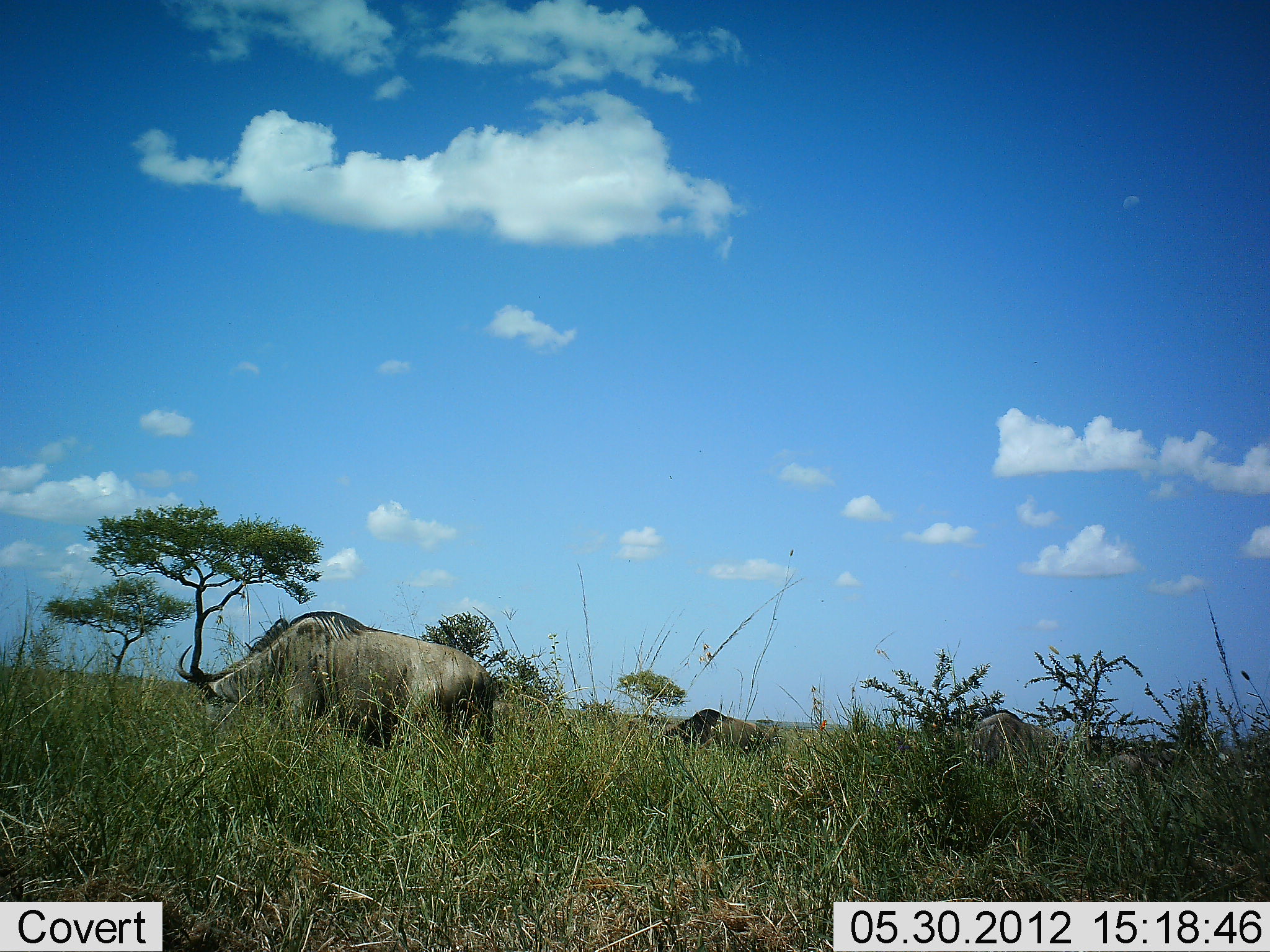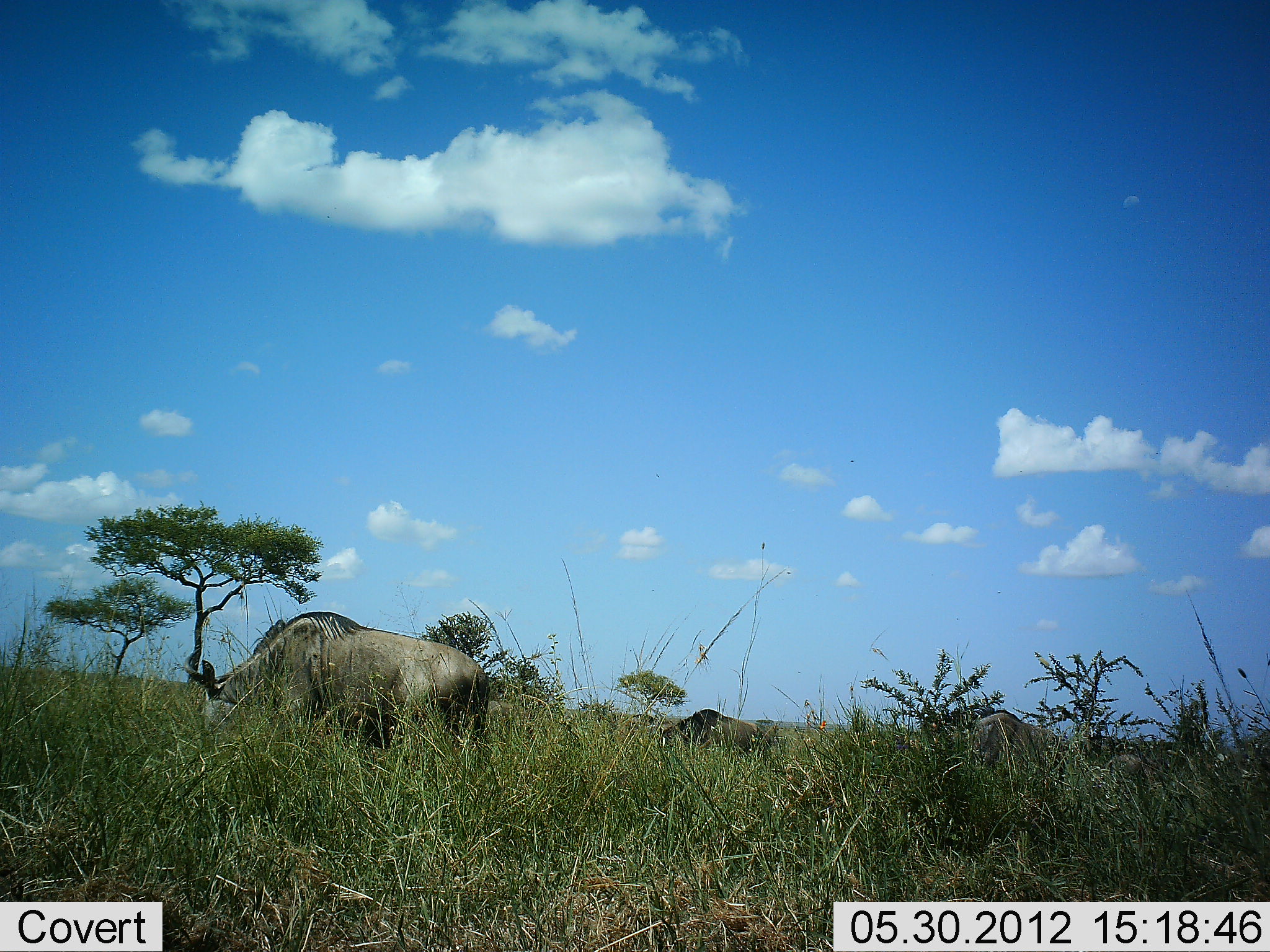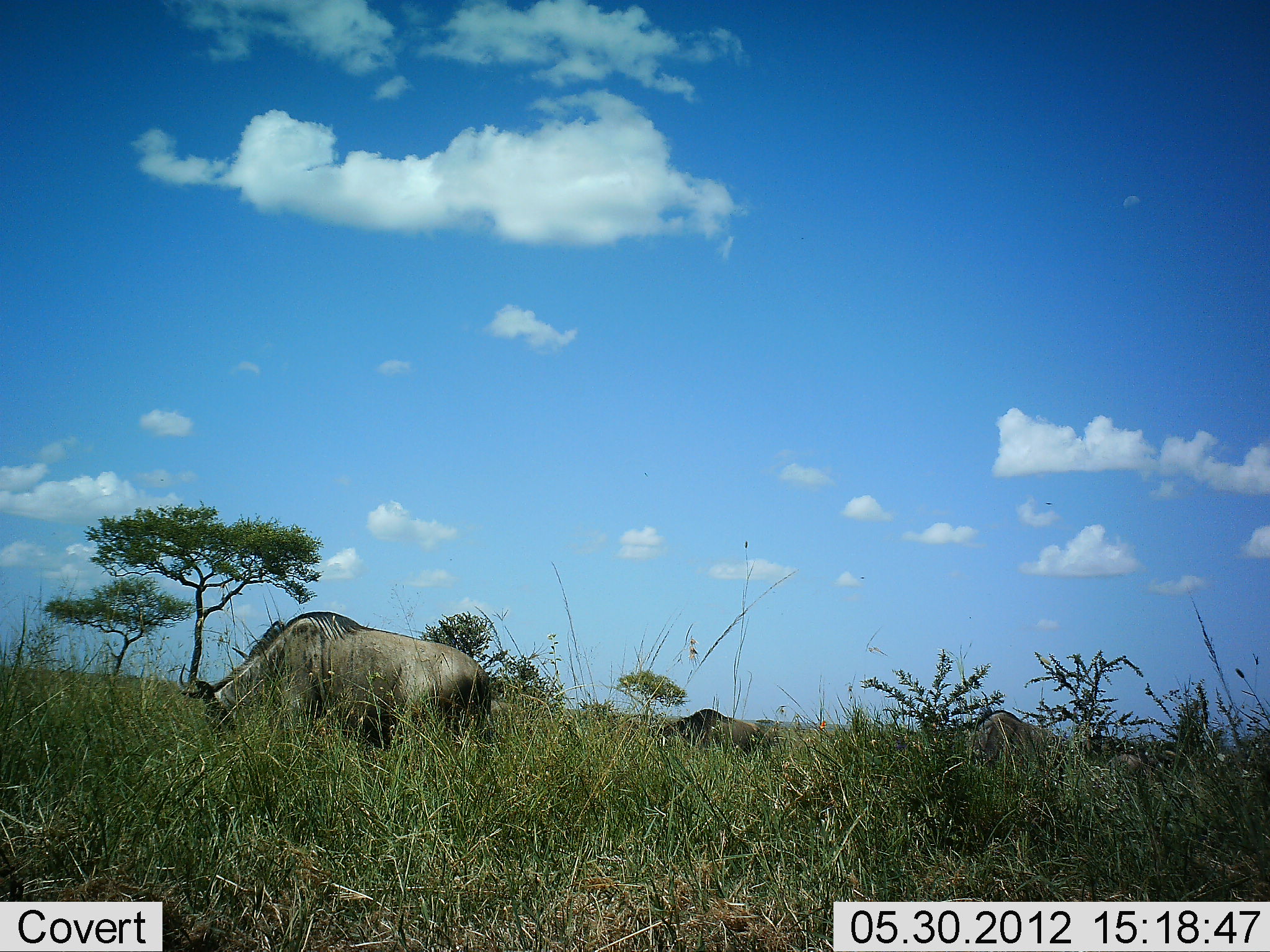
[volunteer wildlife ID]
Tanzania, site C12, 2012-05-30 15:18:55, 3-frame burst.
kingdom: Animalia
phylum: Chordata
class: Mammalia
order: Artiodactyla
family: Bovidae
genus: Connochaetes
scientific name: Connochaetes taurinus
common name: blue wildebeest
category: wildebeest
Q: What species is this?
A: Wildebeest (blue wildebeest) (Connochaetes taurinus).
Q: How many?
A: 3.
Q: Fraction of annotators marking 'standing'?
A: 27%.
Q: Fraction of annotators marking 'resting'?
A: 0%.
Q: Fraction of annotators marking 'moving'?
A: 0%.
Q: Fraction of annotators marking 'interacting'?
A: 0%.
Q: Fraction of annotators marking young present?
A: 0%.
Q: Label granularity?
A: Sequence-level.